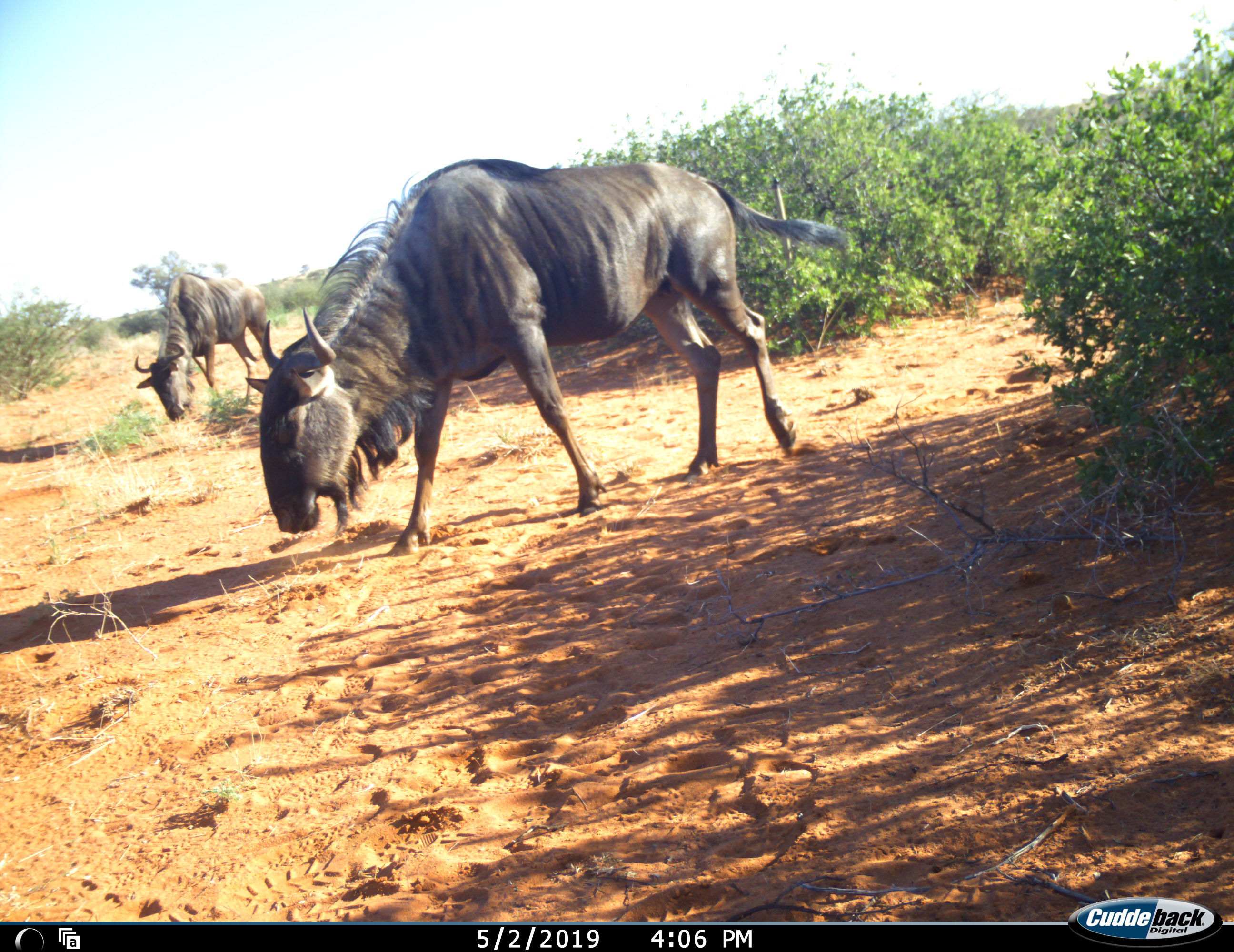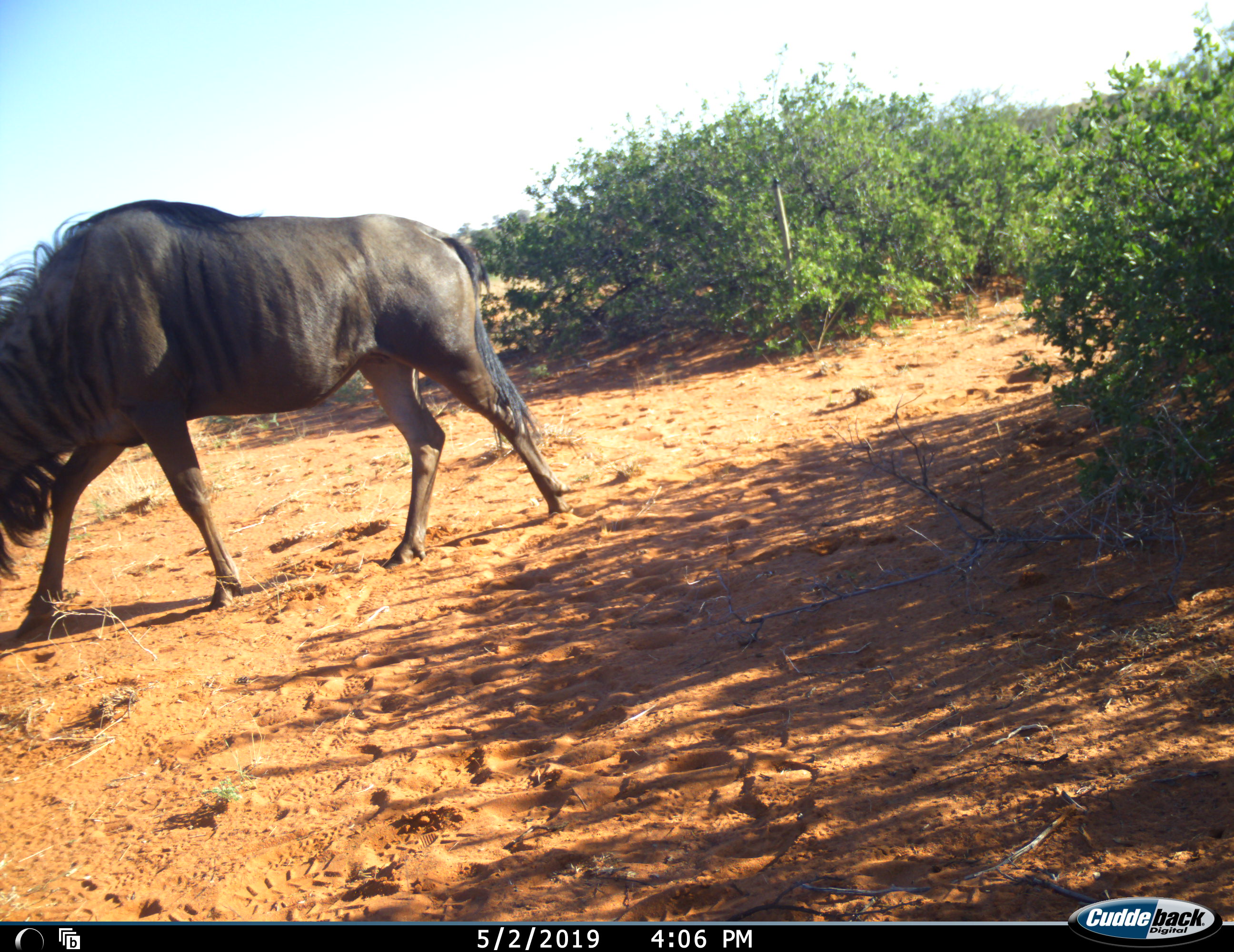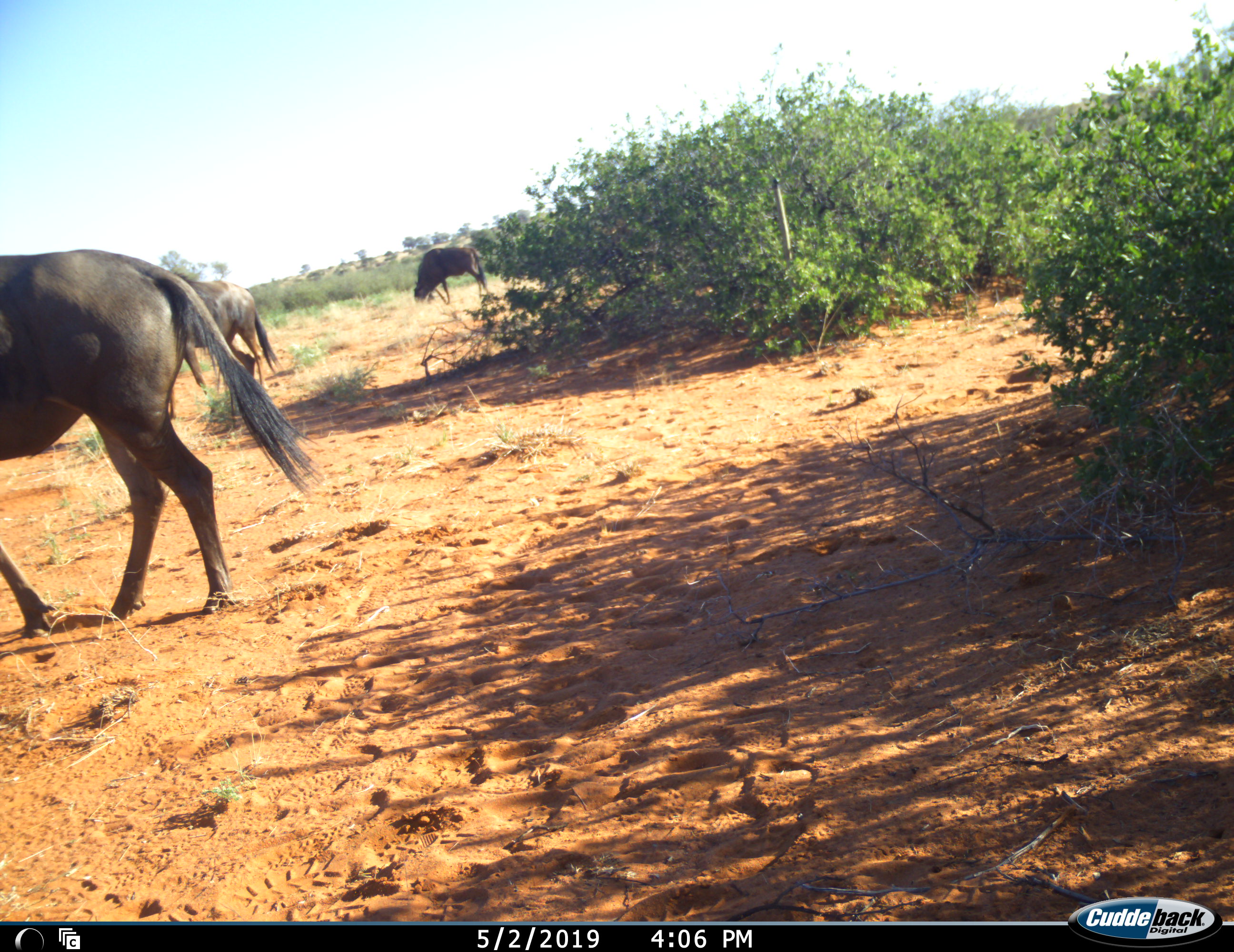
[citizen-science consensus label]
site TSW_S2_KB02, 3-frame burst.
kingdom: Animalia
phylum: Chordata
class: Mammalia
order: Artiodactyla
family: Bovidae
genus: Connochaetes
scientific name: Connochaetes taurinus taurinus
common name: blue wildebeest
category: wildebeestblue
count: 3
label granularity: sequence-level